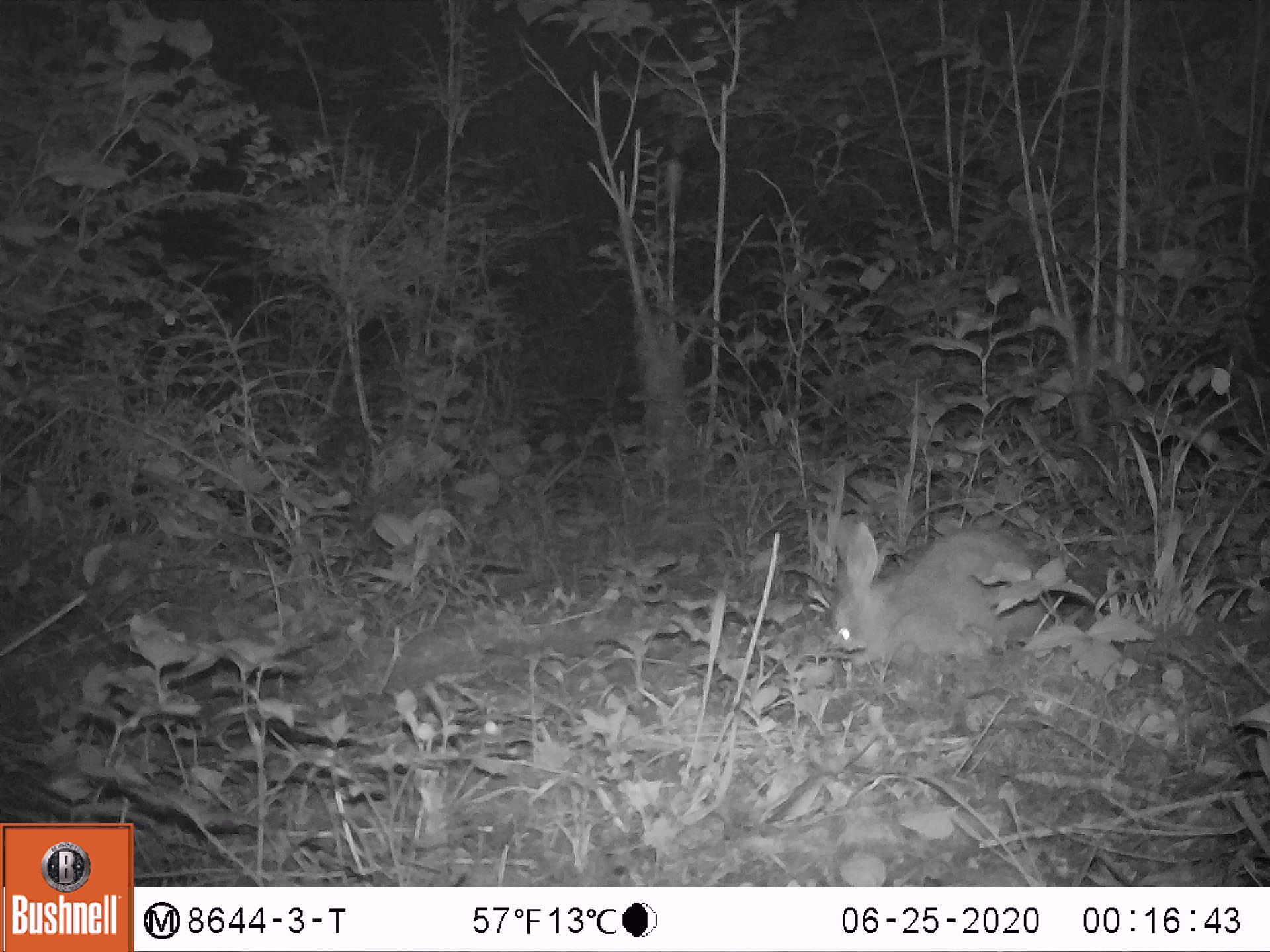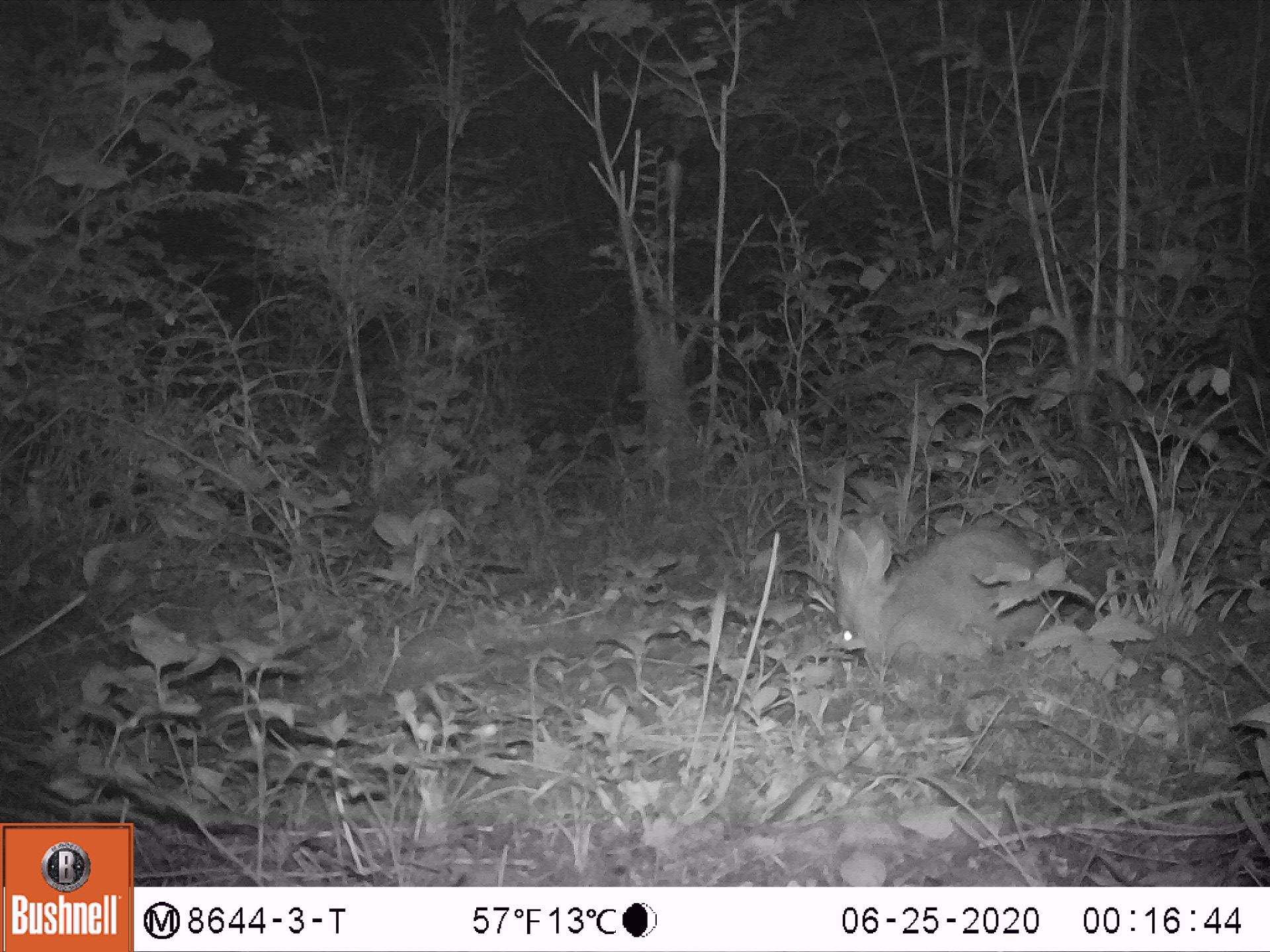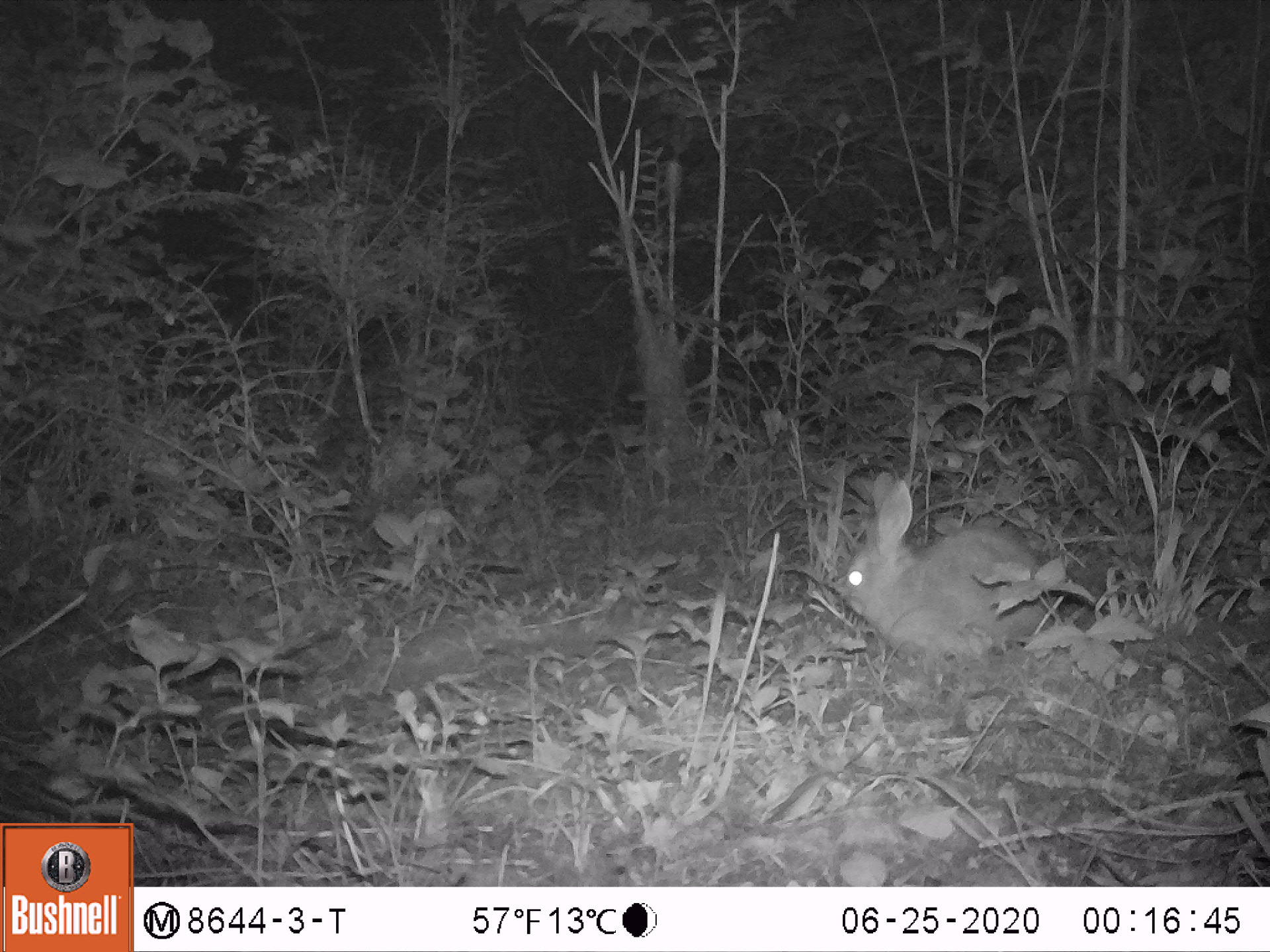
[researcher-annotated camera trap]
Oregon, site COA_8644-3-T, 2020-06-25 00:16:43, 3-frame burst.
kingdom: Animalia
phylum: Chordata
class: Mammalia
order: Lagomorpha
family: Leporidae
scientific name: Leporidae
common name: hares and rabbits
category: leporidae family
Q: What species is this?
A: Leporidae family (hares and rabbits) (Leporidae).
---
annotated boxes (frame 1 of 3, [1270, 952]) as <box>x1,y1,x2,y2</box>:
leporidae family: <box>829,492,1058,676</box>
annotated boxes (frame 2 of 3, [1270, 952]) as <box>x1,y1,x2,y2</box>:
leporidae family: <box>820,506,1072,671</box>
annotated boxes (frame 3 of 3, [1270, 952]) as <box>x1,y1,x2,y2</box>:
leporidae family: <box>845,472,1072,669</box>